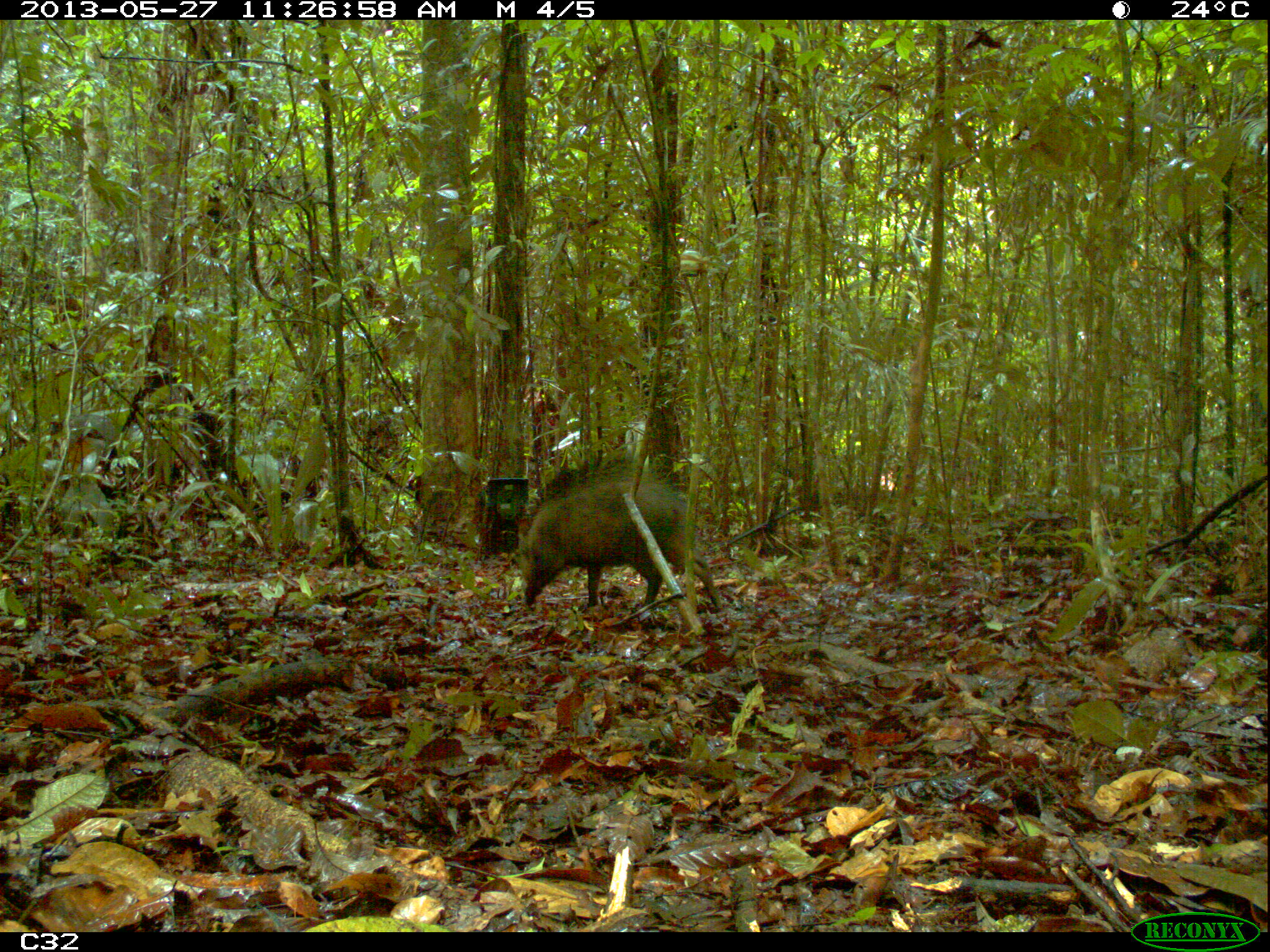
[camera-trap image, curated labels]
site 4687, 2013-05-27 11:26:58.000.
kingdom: Animalia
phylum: Chordata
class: Mammalia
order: Artiodactyla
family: Tayassuidae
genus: Pecari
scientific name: Pecari tajacu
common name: collared peccary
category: tayassu tajacu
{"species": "tayassu tajacu (collared peccary) (Pecari tajacu)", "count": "1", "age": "adult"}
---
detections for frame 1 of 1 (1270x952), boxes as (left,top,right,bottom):
tayassu tajacu: (515,462,723,613)